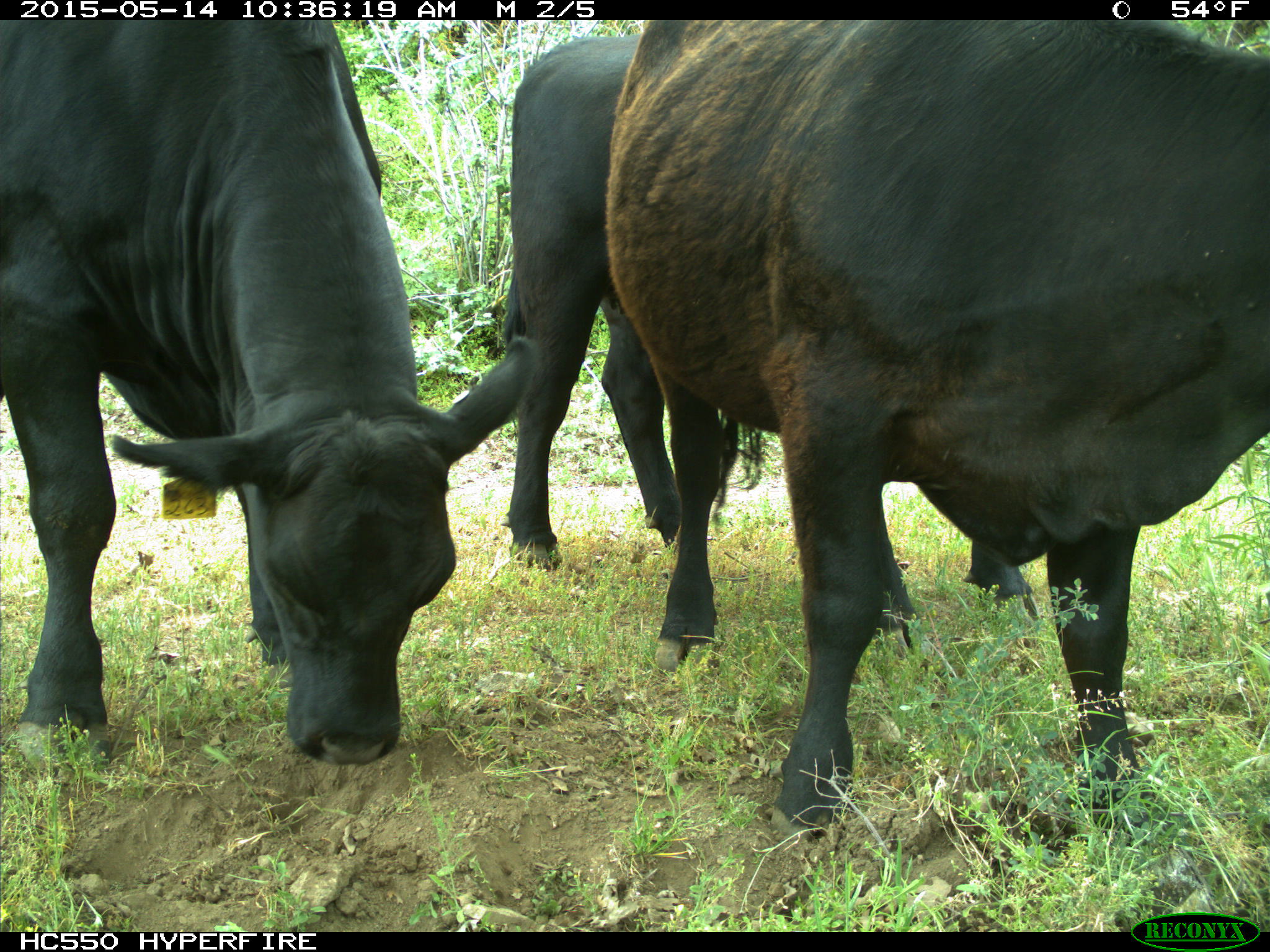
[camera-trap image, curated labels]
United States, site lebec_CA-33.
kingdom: Animalia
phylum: Chordata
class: Mammalia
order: Artiodactyla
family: Bovidae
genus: Bos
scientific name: Bos taurus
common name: domestic cow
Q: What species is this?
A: Bos taurus (domestic cow).